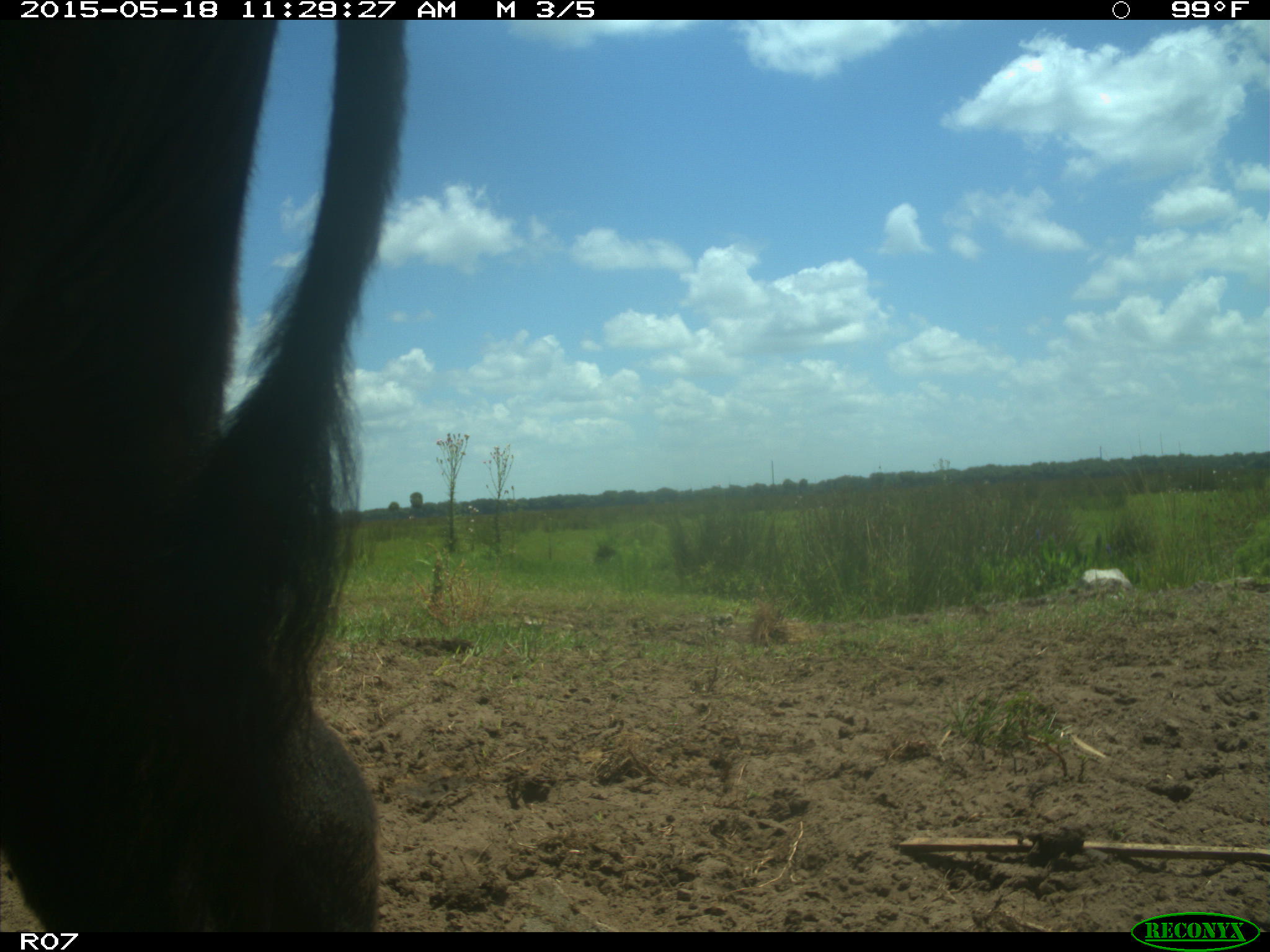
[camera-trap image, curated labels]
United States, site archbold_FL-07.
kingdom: Animalia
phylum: Chordata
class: Mammalia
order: Artiodactyla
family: Bovidae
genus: Bos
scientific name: Bos taurus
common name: domestic cow